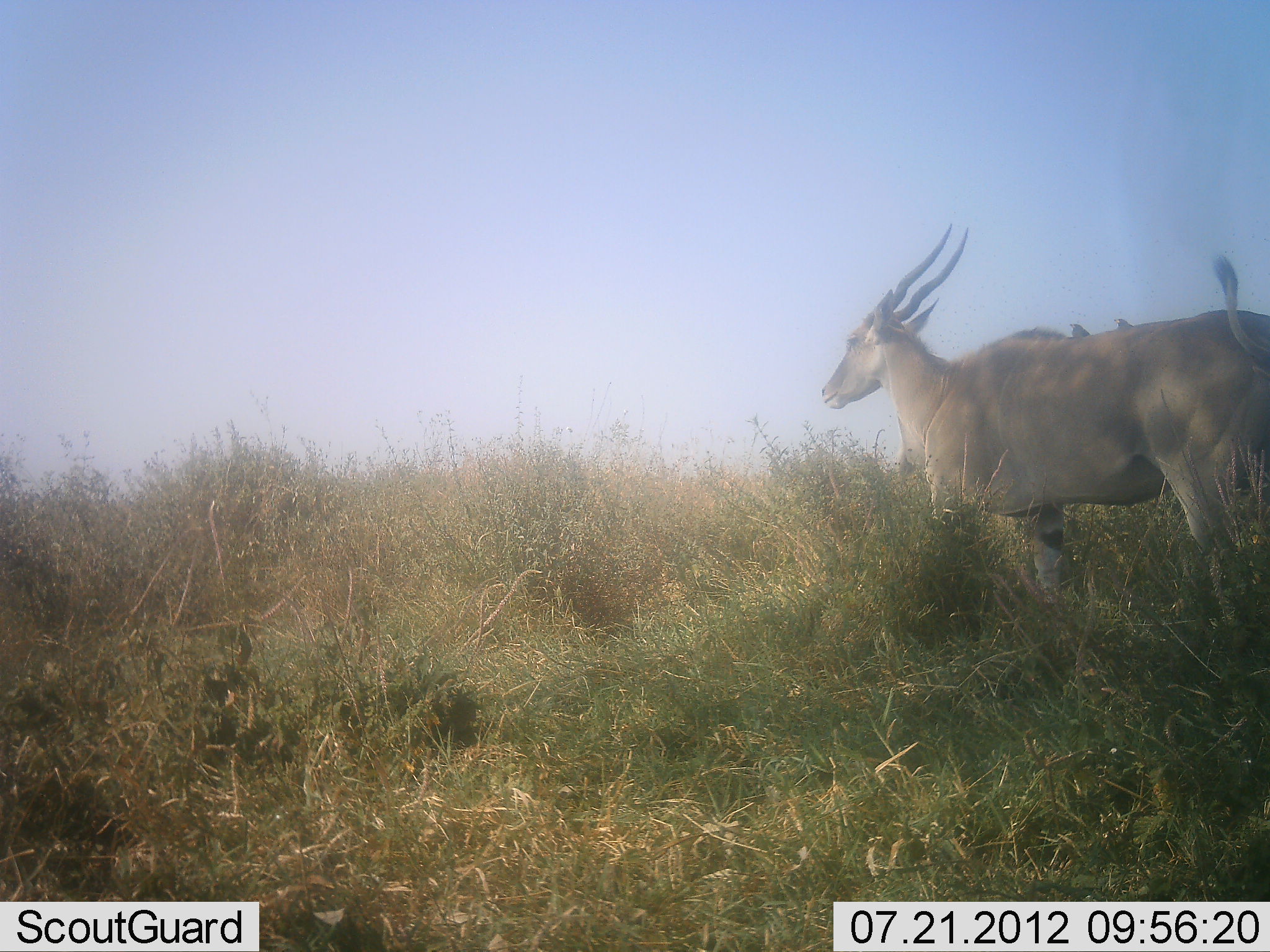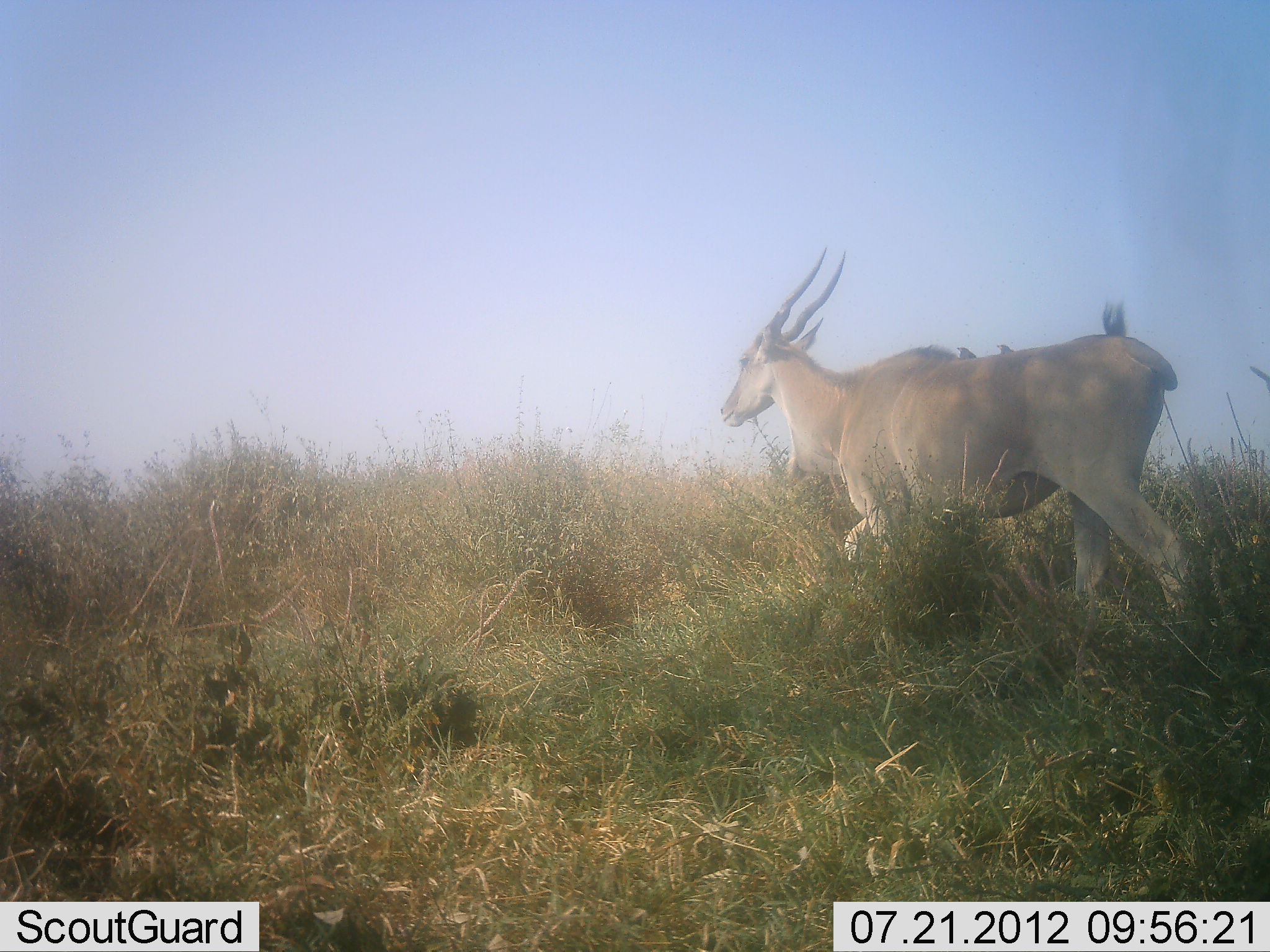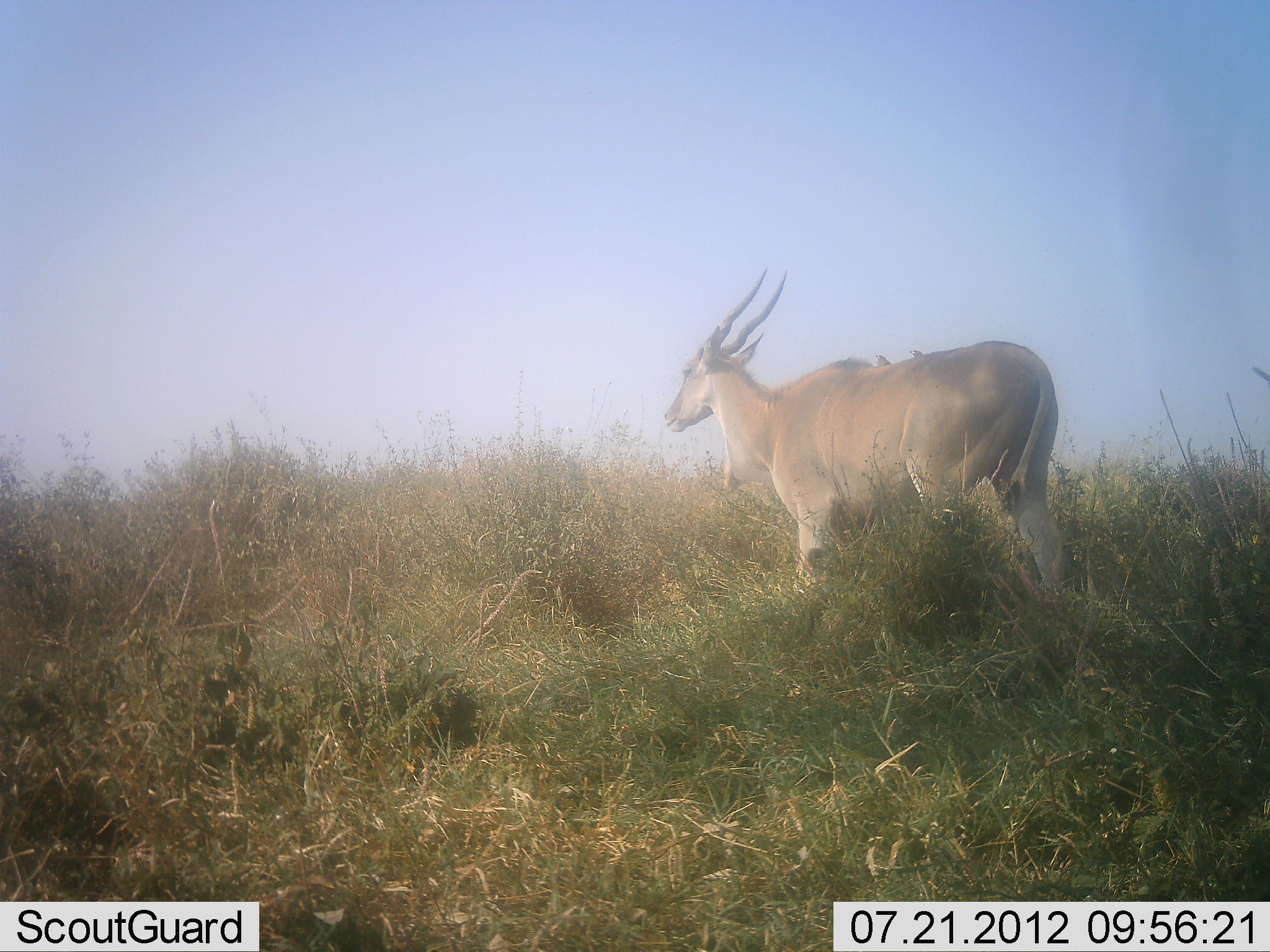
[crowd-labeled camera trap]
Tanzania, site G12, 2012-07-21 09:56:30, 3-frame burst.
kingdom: Animalia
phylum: Chordata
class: Mammalia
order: Artiodactyla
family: Bovidae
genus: Tragelaphus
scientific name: Tragelaphus oryx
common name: eland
Eland (Tragelaphus oryx), count 1. Behavior (volunteer vote fractions): standing 0%, resting 0%, moving 100%, interacting 0%. Young present (vote fraction): 0%. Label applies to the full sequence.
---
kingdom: Animalia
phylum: Chordata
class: Aves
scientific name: Aves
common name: bird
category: otherbird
Otherbird (bird) (Aves), count 2. Behavior (volunteer vote fractions): standing 60%, resting 30%, moving 0%, interacting 20%. Young present (vote fraction): 0%. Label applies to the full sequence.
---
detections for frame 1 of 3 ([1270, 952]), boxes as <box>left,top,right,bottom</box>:
animal: <box>817,221,1270,624</box>; <box>821,222,1269,615</box>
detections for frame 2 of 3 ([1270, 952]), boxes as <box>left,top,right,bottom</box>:
animal: <box>720,248,1198,622</box>; <box>721,244,1190,619</box>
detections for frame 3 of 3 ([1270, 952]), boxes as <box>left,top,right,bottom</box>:
animal: <box>663,262,1069,615</box>; <box>662,262,1068,605</box>